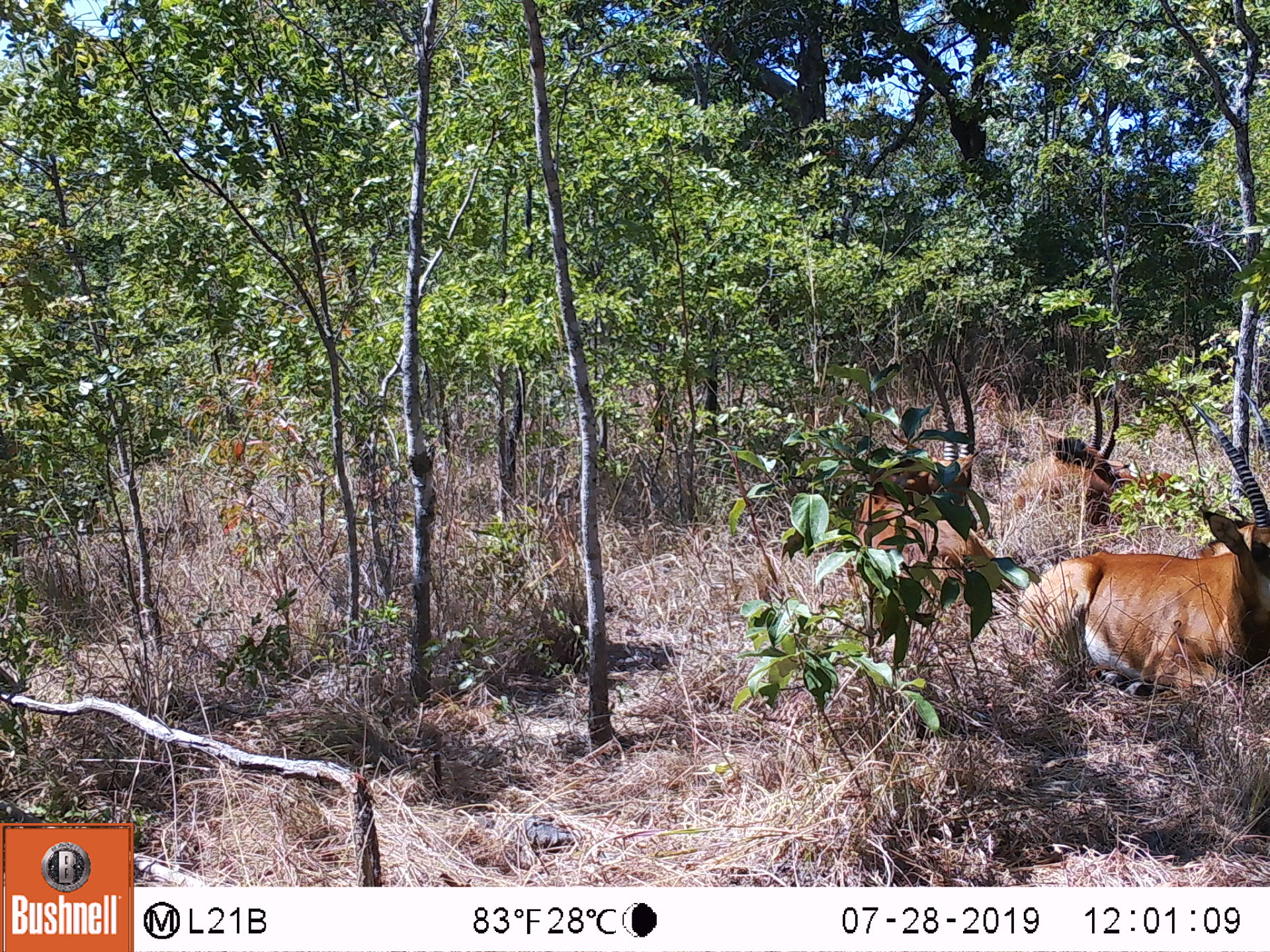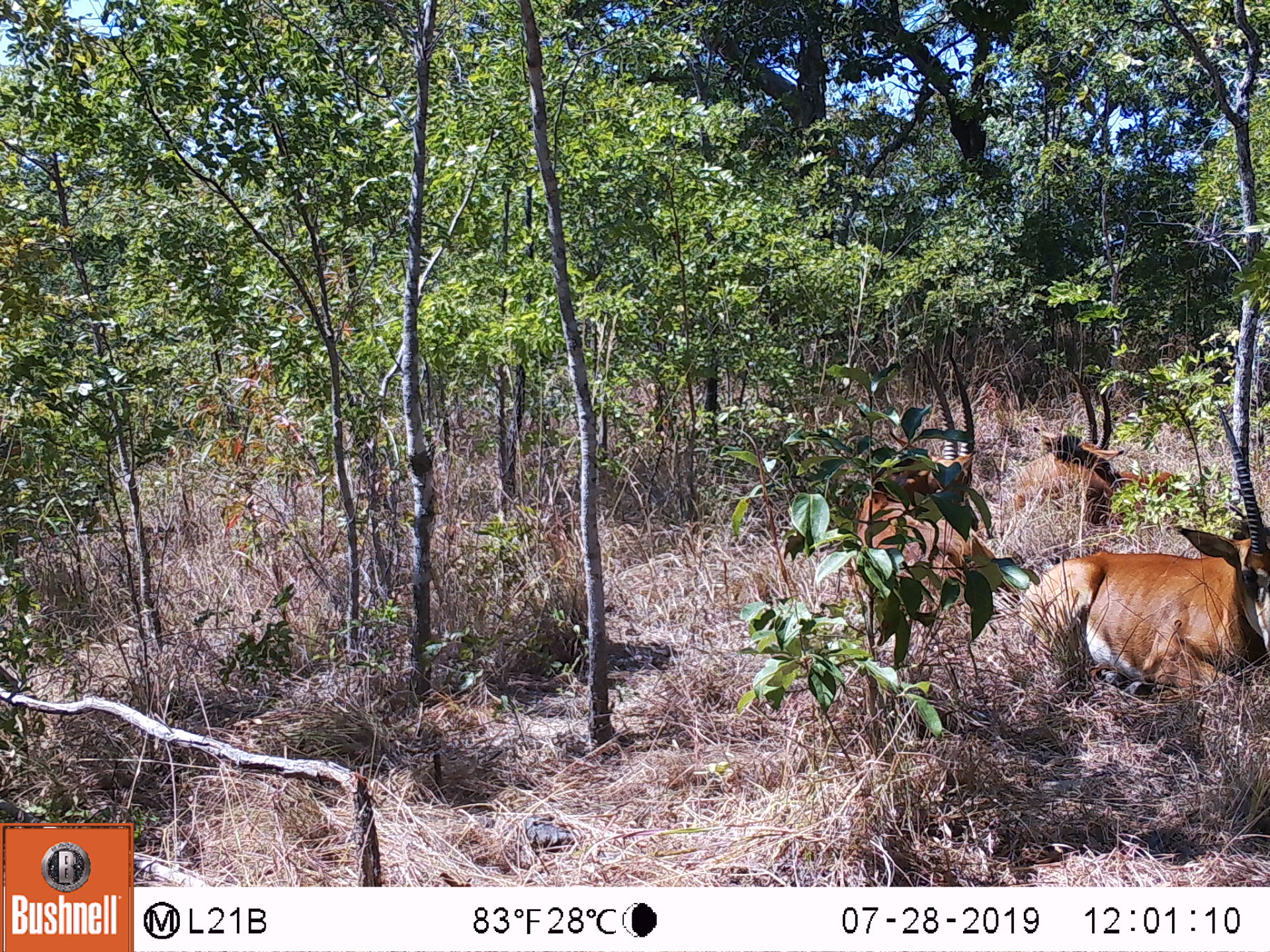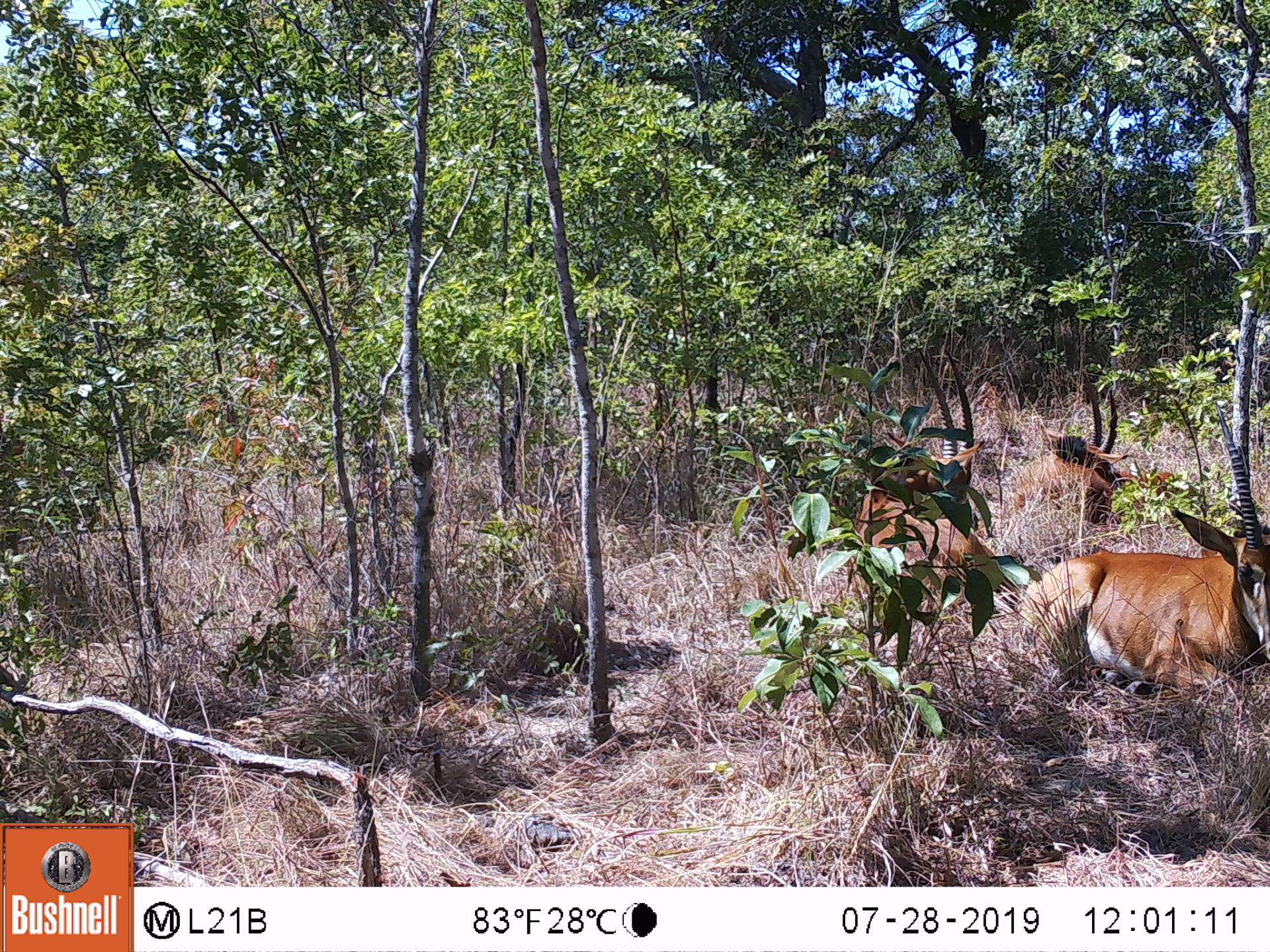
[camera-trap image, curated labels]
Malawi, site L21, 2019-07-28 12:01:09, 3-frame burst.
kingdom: Animalia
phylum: Chordata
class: Mammalia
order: Artiodactyla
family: Bovidae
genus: Hippotragus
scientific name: Hippotragus niger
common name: sable antelope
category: sable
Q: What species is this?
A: Sable (sable antelope) (Hippotragus niger).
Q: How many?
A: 3.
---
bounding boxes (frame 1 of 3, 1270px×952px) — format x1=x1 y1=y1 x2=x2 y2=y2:
sable: x1=1018 y1=447 x2=1262 y2=678; x1=838 y1=345 x2=980 y2=644; x1=1010 y1=392 x2=1135 y2=474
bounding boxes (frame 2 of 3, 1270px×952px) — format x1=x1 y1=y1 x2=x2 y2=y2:
sable: x1=1017 y1=411 x2=1262 y2=683; x1=853 y1=348 x2=981 y2=628; x1=1023 y1=360 x2=1111 y2=481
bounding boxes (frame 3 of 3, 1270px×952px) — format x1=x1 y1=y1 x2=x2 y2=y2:
sable: x1=1025 y1=429 x2=1262 y2=702; x1=841 y1=350 x2=993 y2=614; x1=1020 y1=377 x2=1133 y2=481